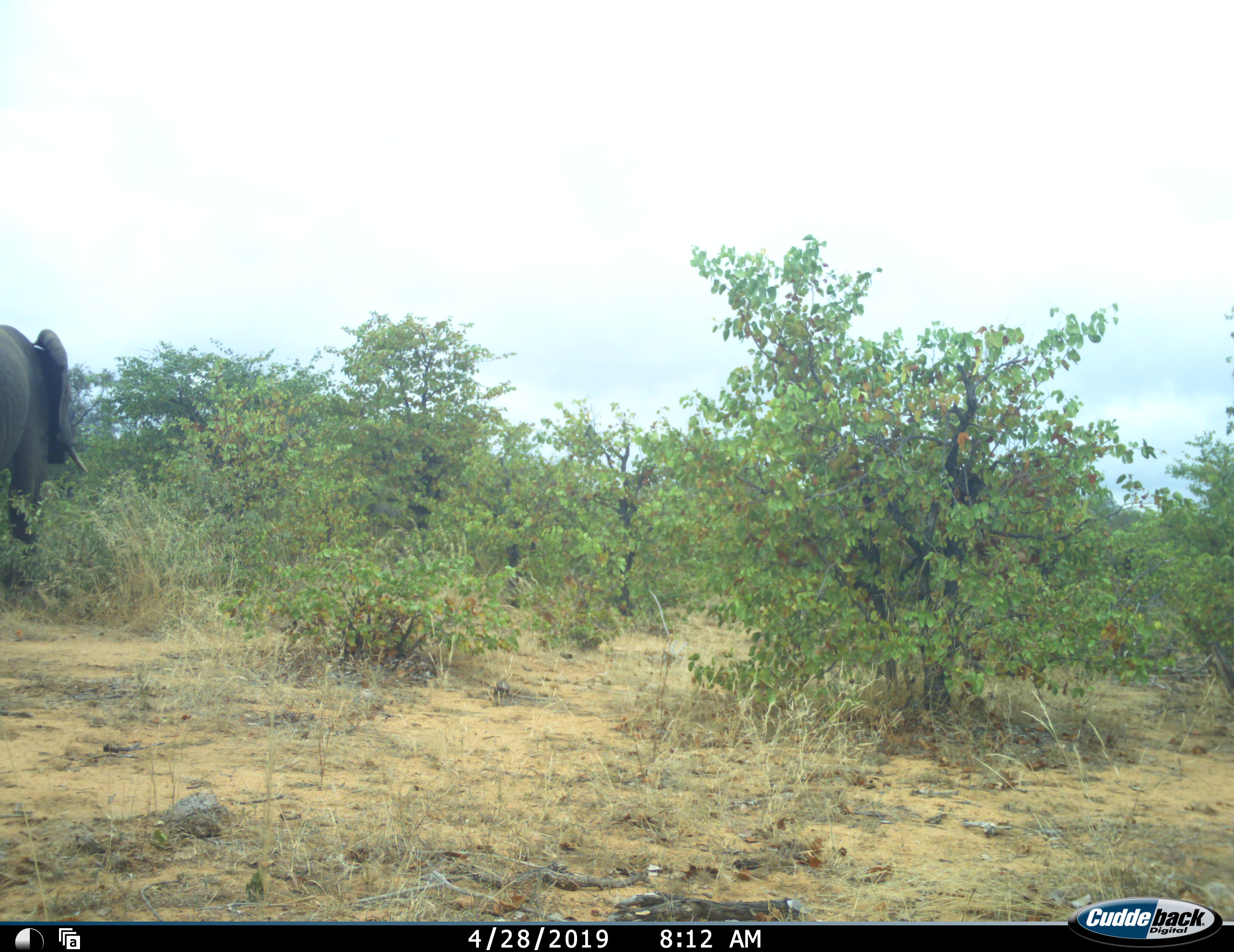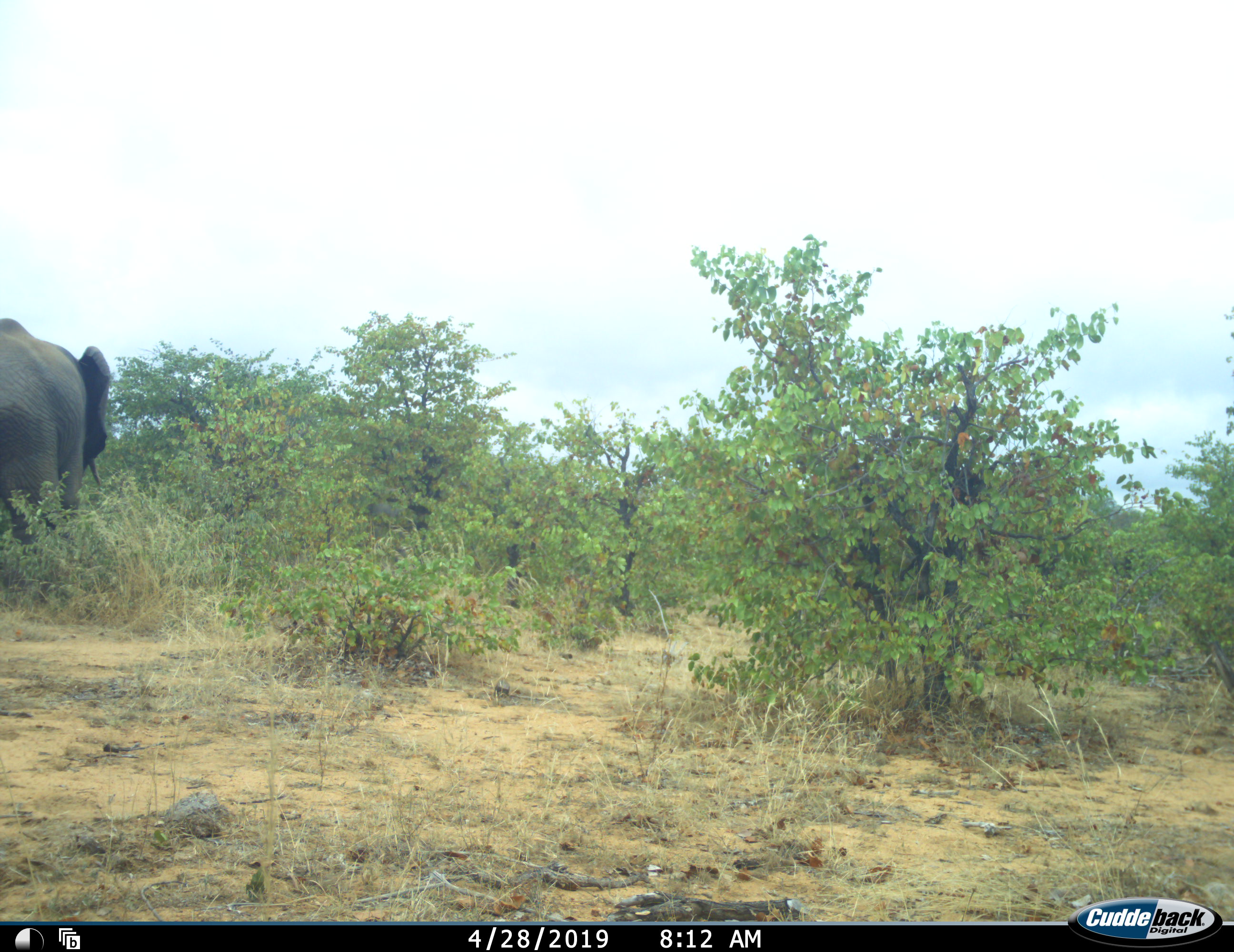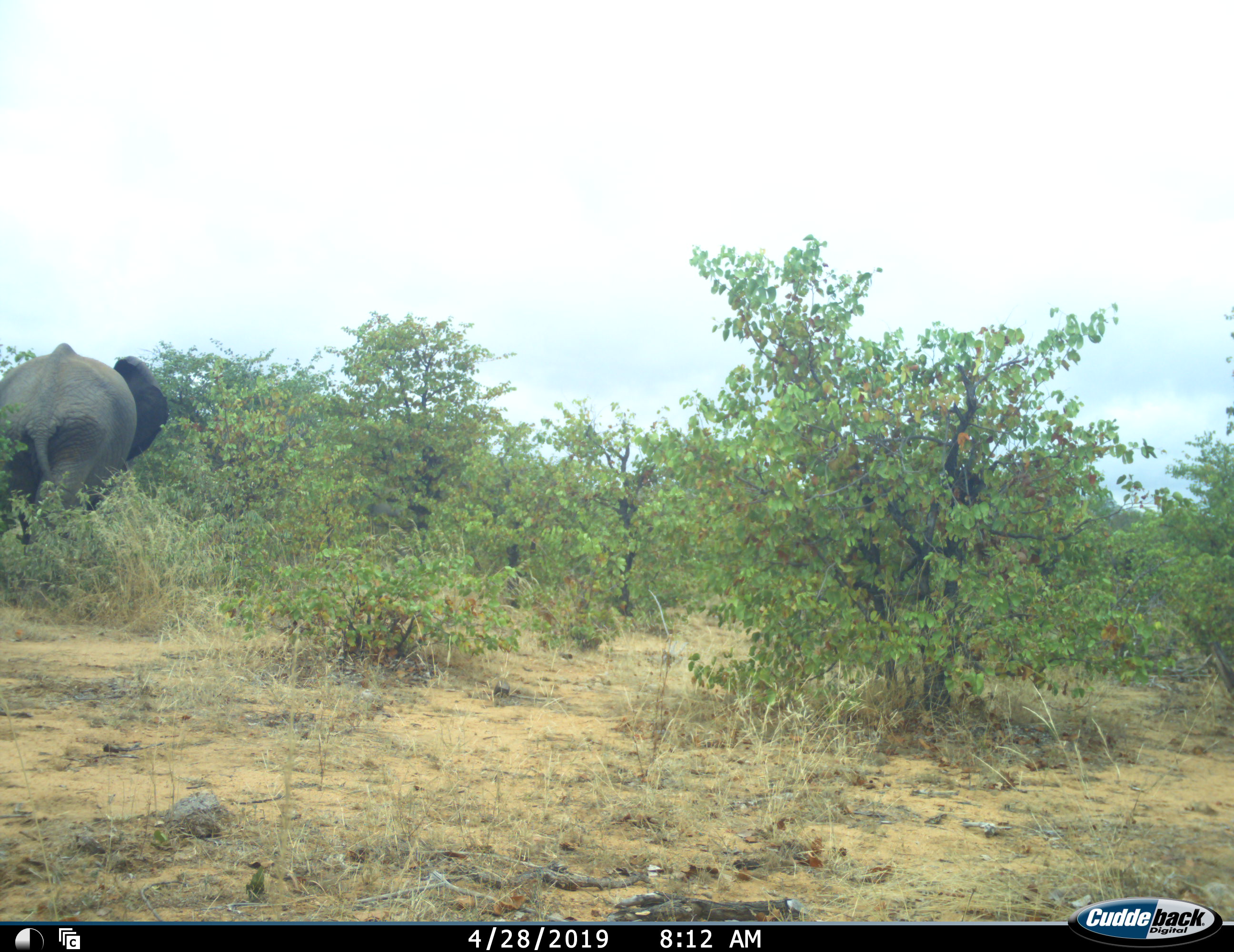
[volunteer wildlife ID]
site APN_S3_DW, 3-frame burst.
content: unidentified animal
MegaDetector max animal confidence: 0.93